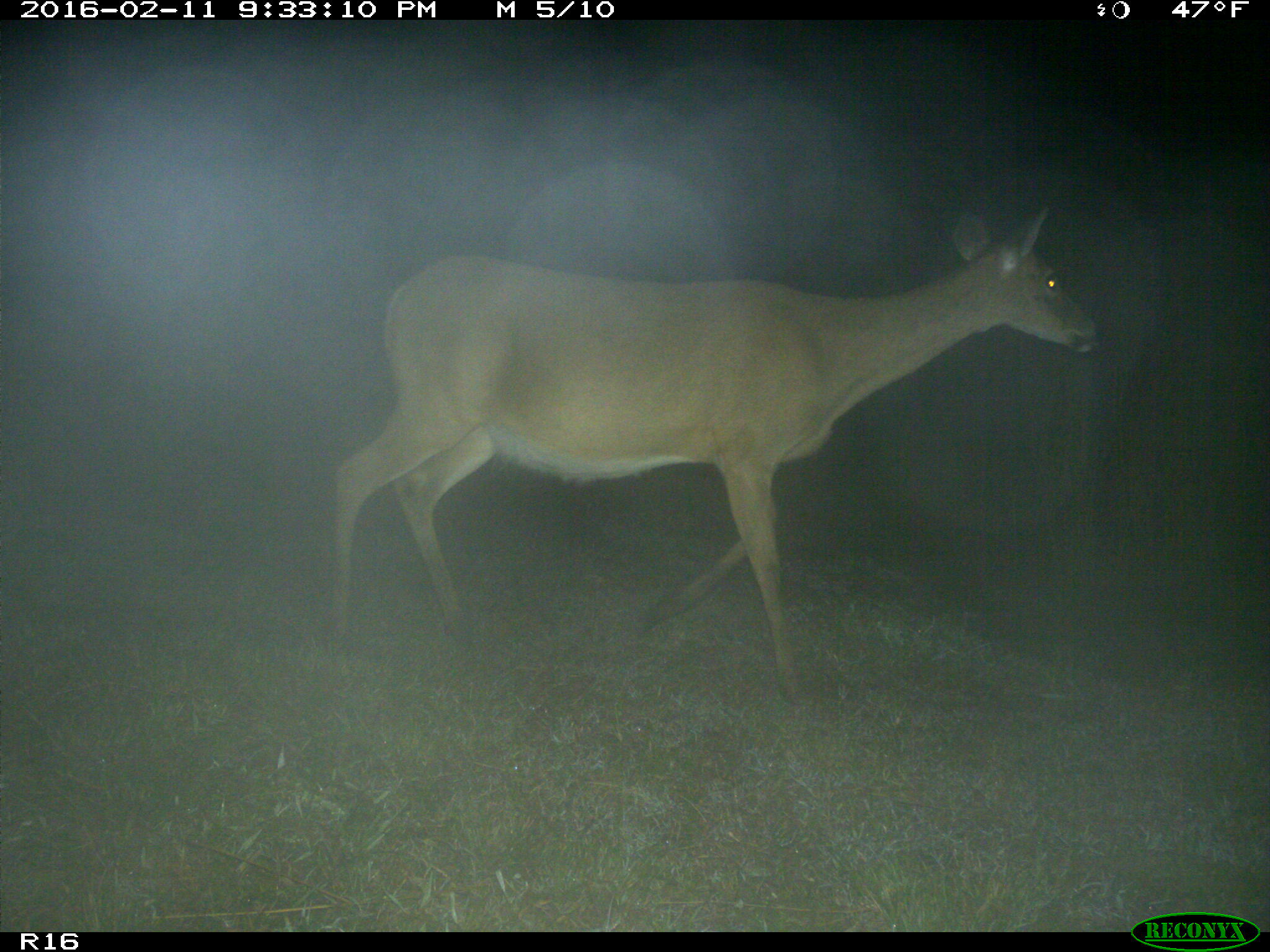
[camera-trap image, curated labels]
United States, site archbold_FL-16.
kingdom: Animalia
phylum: Chordata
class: Mammalia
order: Artiodactyla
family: Cervidae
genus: Odocoileus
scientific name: Odocoileus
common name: deer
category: unidentified deer